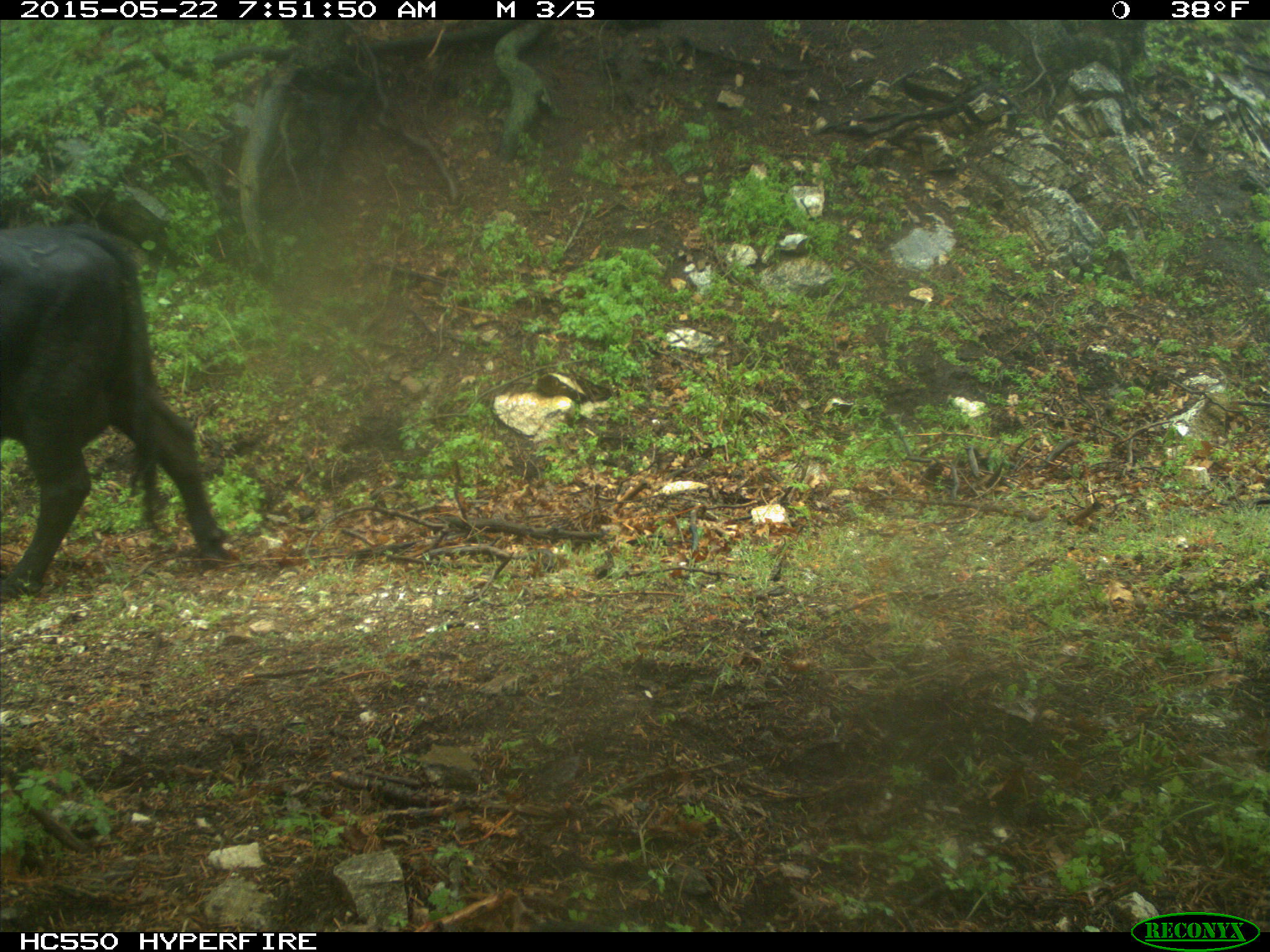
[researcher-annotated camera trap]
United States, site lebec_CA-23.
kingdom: Animalia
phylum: Chordata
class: Mammalia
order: Artiodactyla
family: Bovidae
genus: Bos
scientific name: Bos taurus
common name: domestic cow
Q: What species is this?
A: Bos taurus (domestic cow).